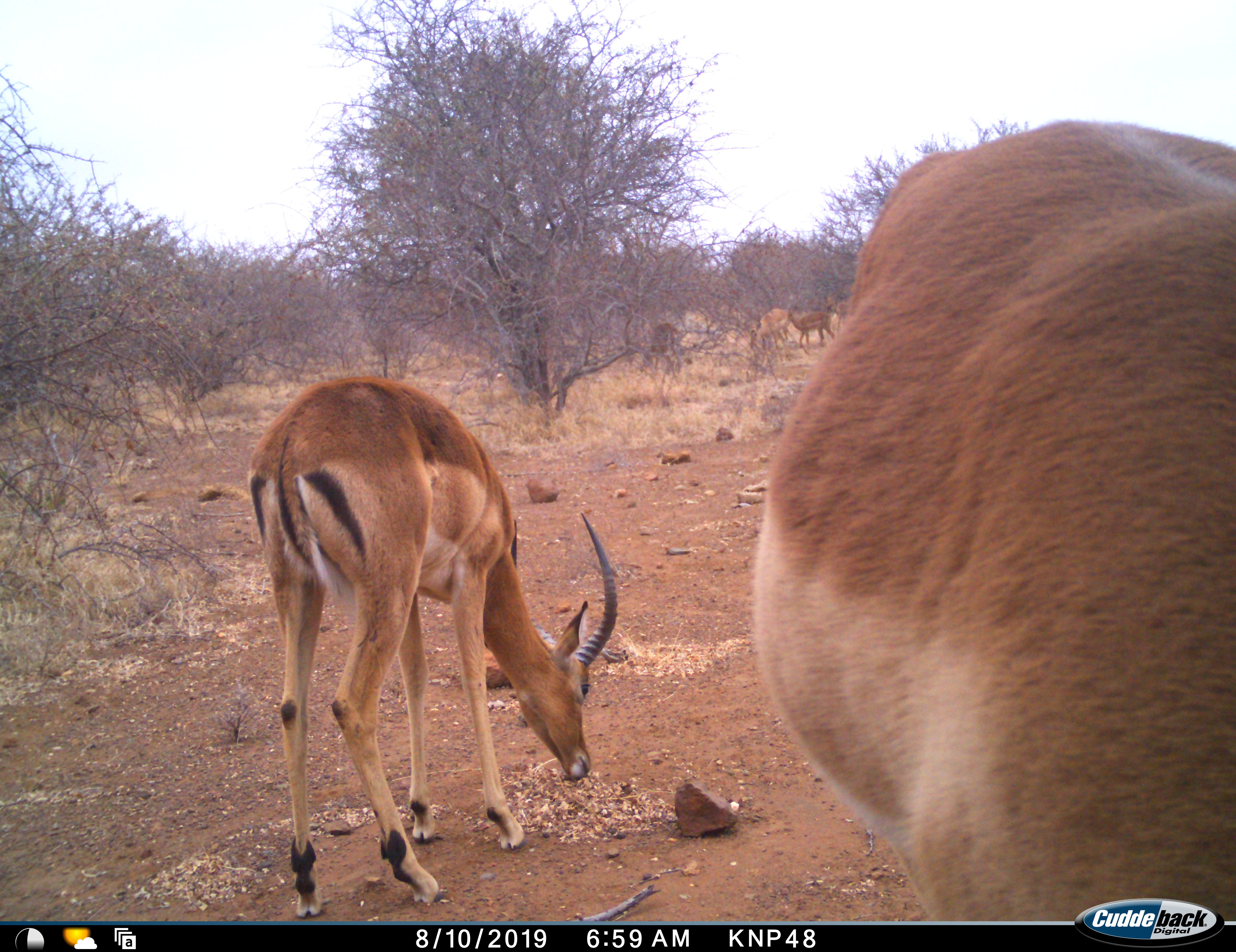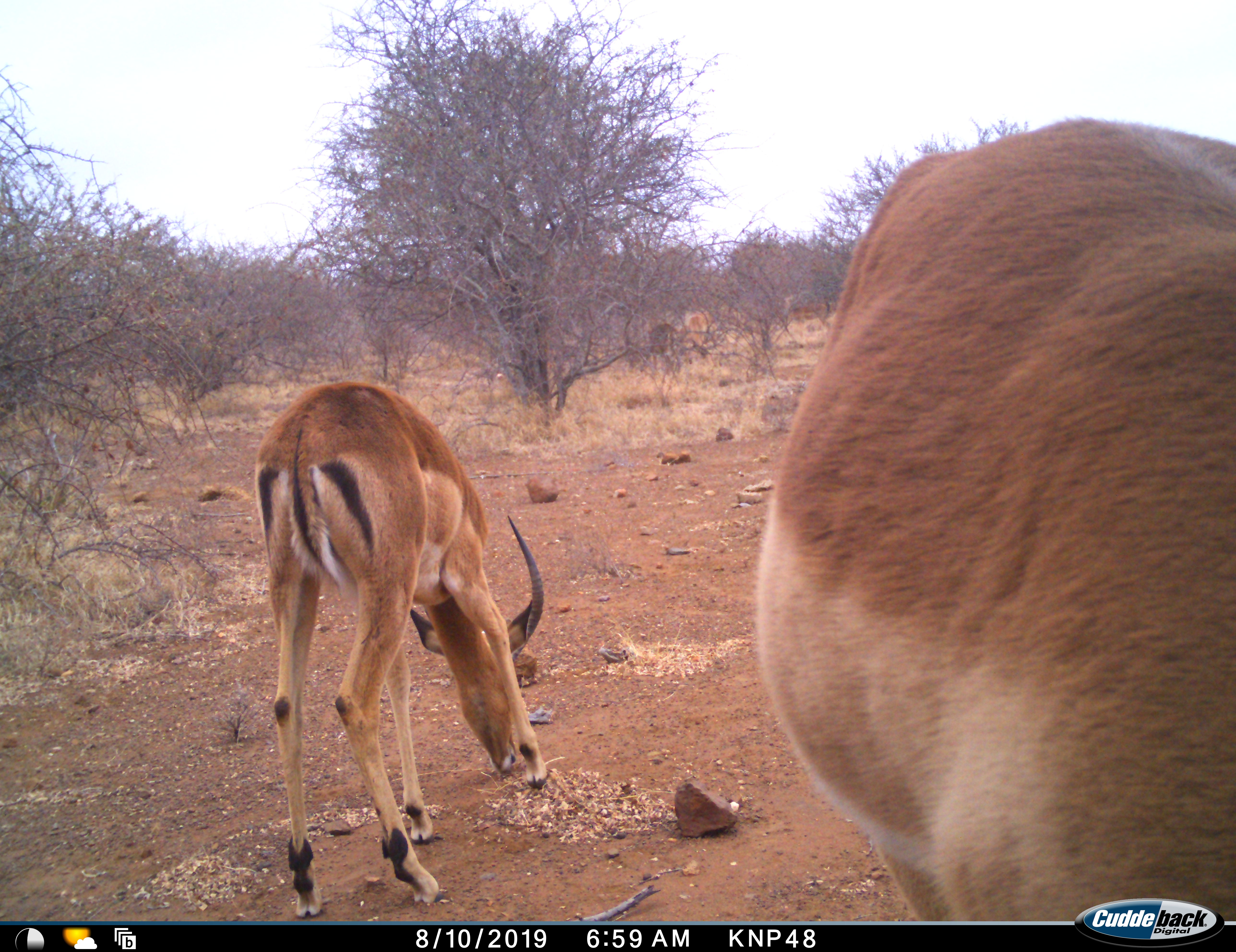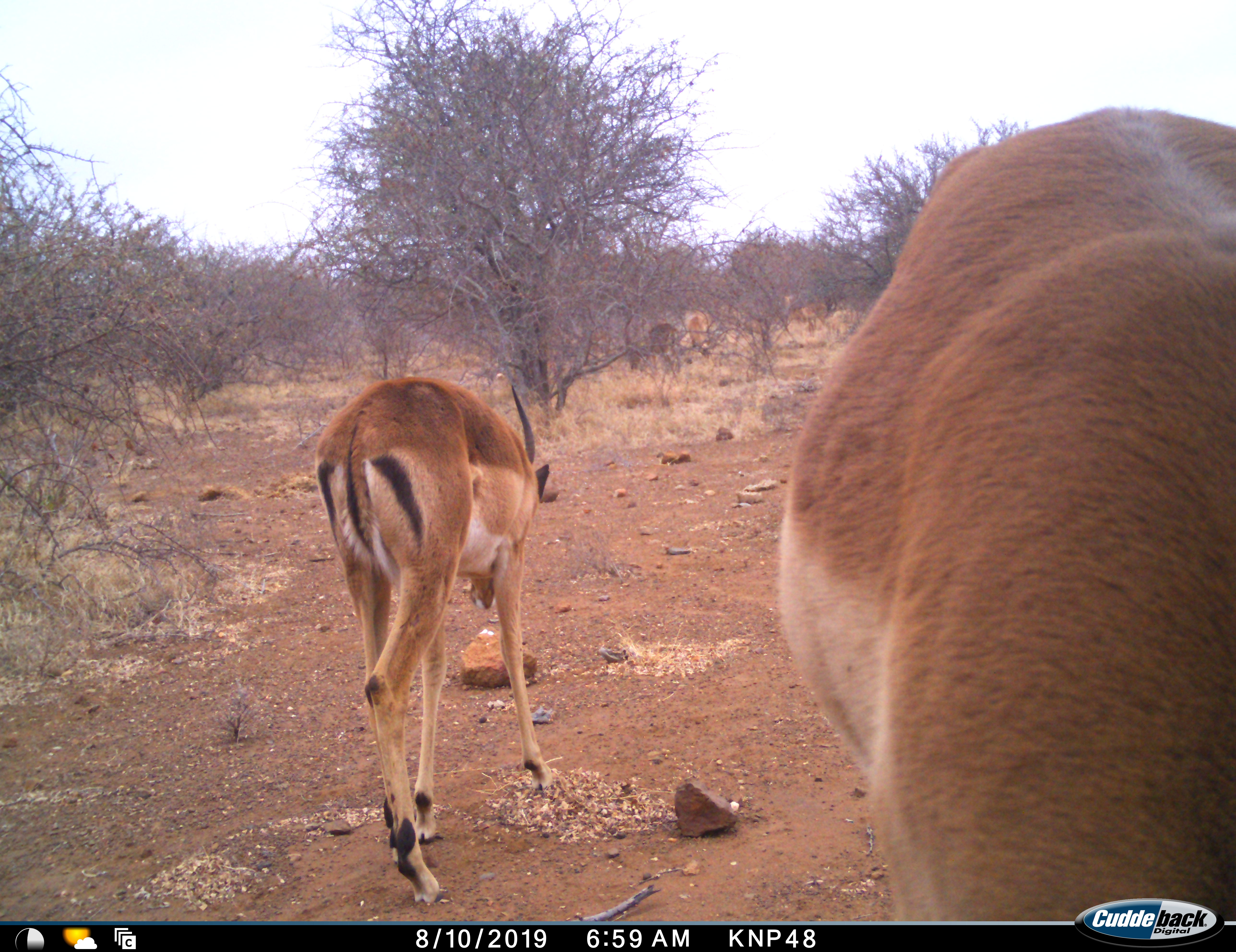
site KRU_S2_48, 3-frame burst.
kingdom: Animalia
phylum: Chordata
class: Mammalia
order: Artiodactyla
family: Bovidae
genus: Aepyceros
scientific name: Aepyceros melampus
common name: impala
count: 5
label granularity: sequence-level